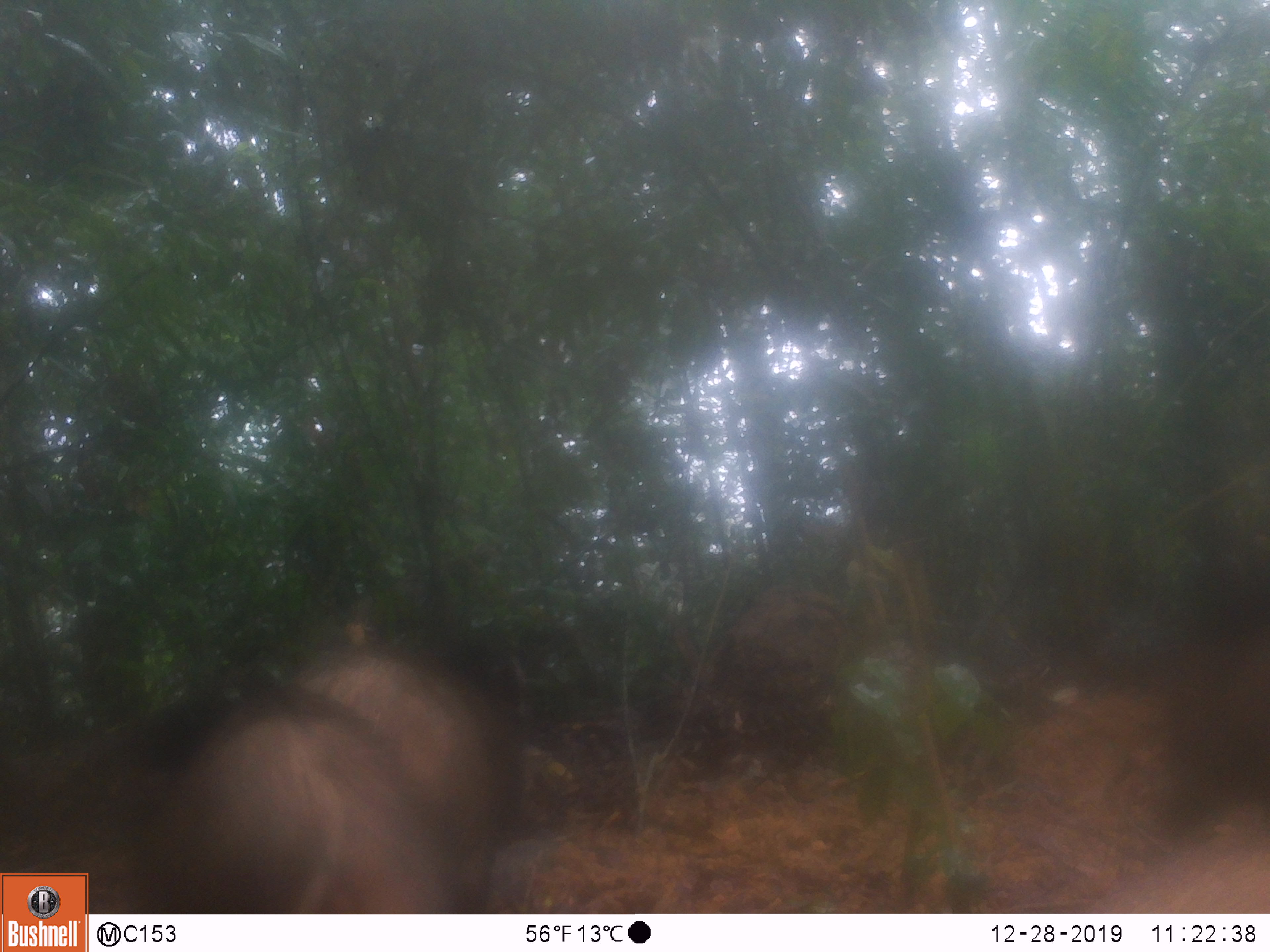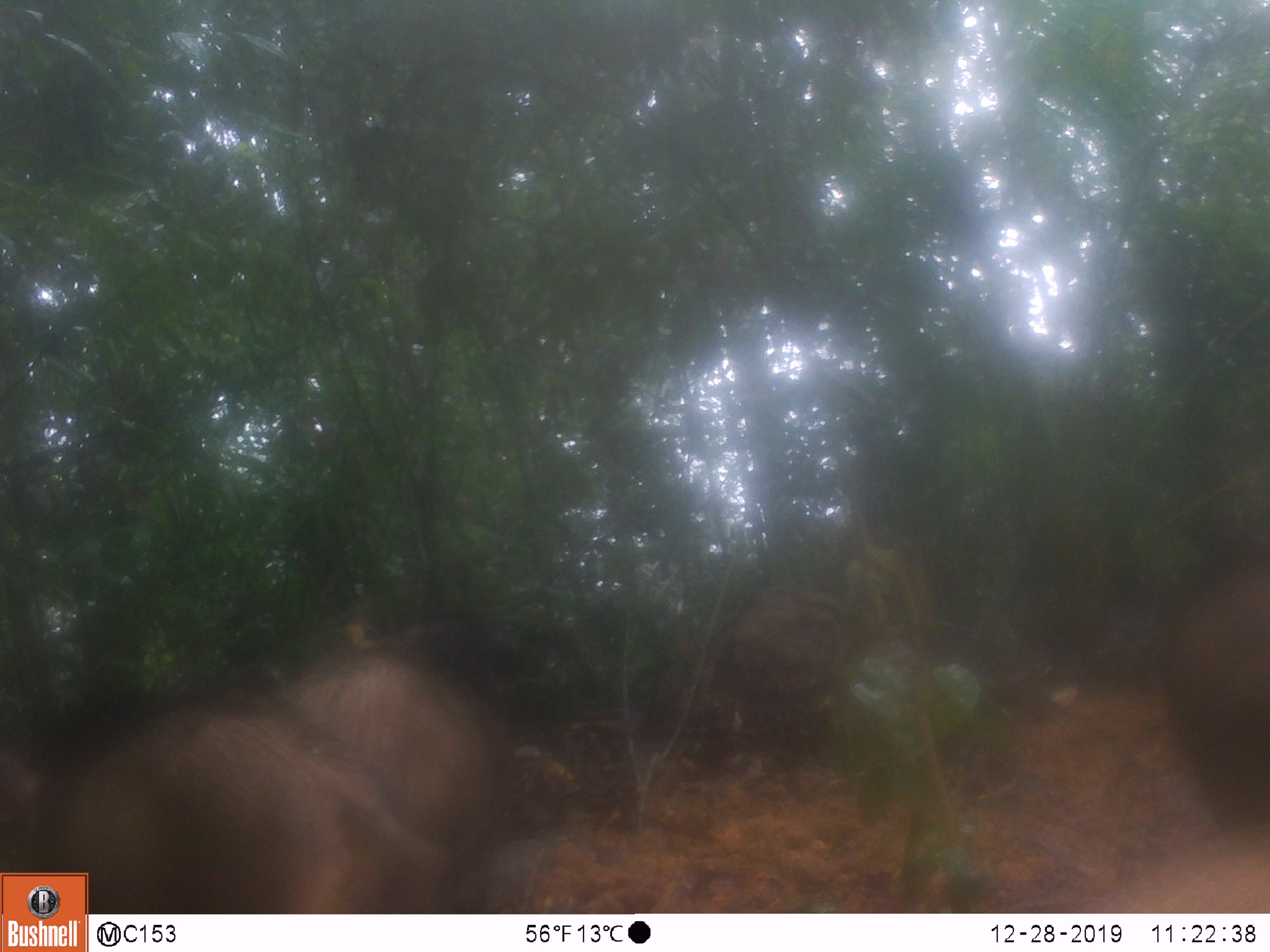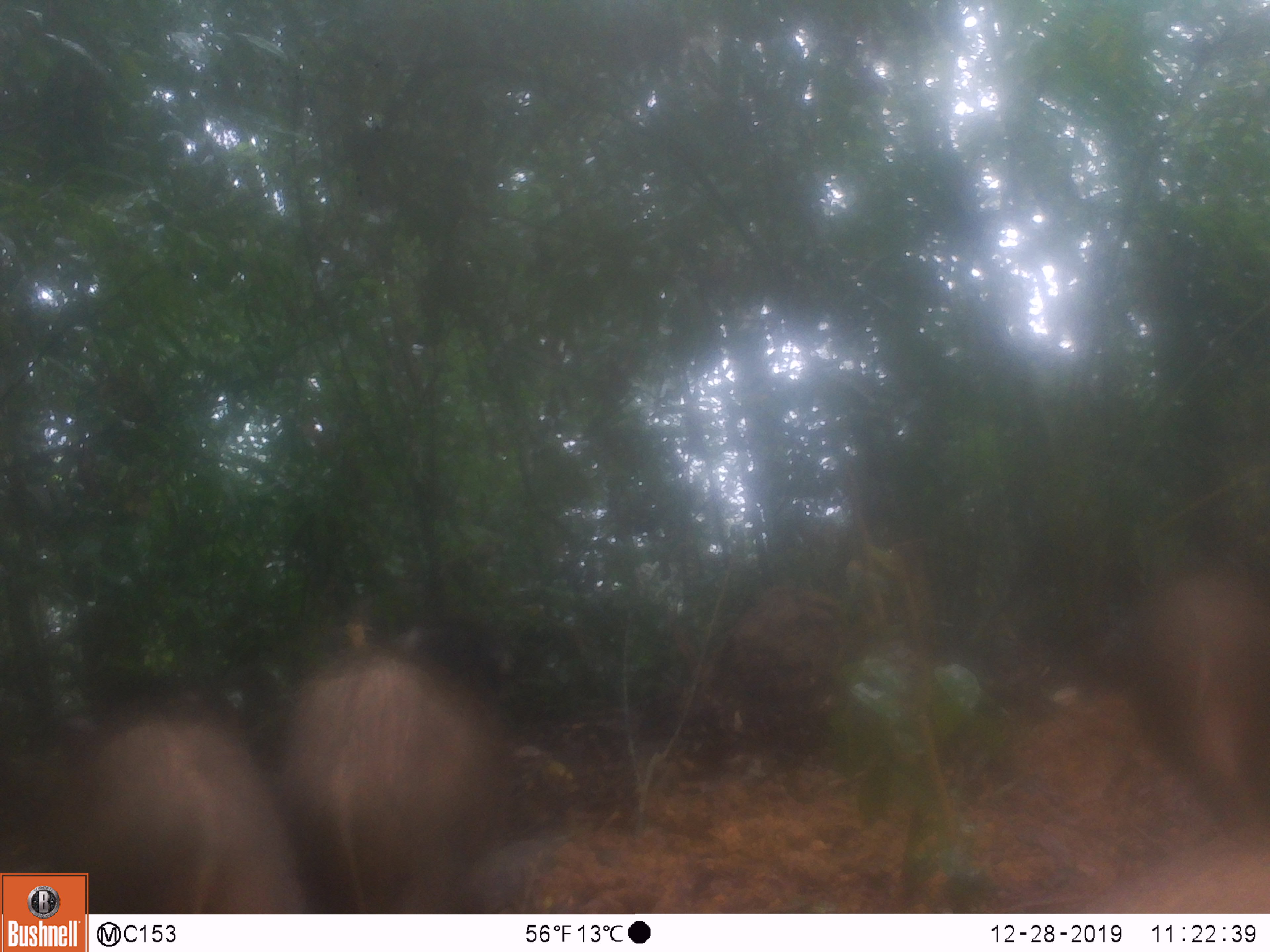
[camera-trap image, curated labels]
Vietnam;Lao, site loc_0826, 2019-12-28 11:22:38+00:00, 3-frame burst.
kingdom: Animalia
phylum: Chordata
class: Mammalia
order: Artiodactyla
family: Suidae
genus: Sus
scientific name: Sus scrofa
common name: eurasian wild pig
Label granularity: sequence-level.